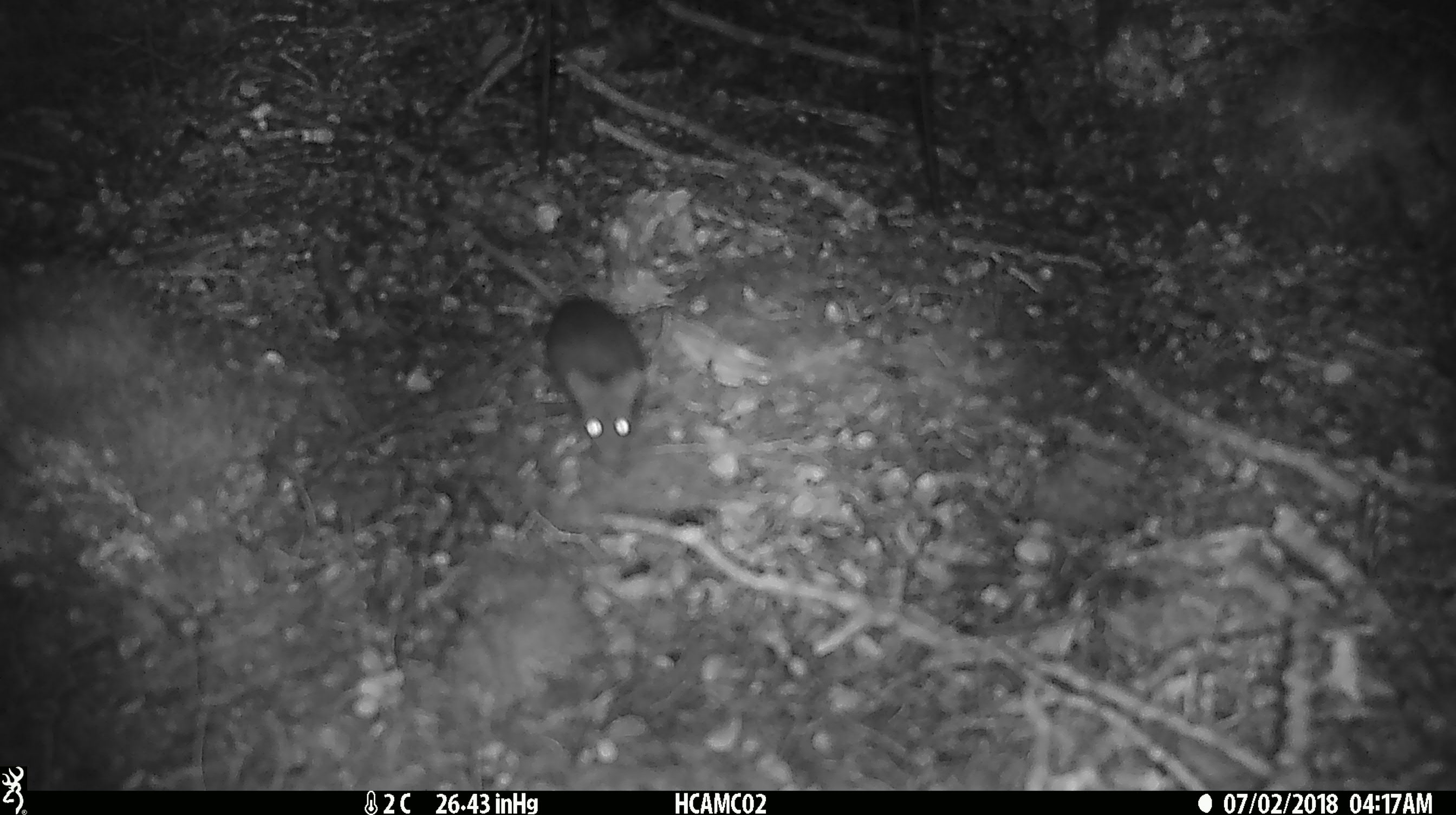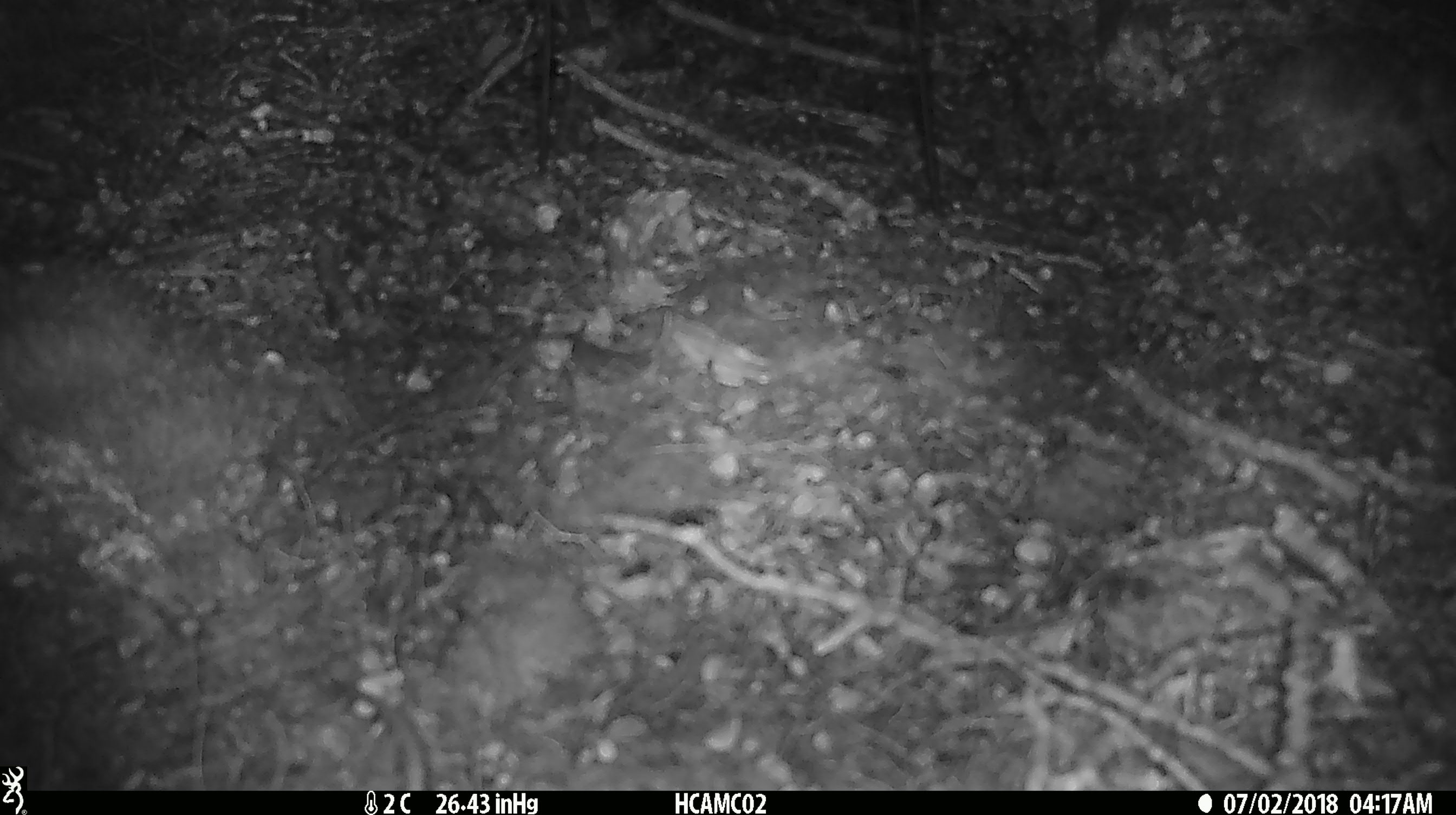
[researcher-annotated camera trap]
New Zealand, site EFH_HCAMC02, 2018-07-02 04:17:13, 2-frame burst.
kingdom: Animalia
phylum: Chordata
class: Mammalia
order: Rodentia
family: Muridae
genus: Mus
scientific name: Mus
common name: mouse